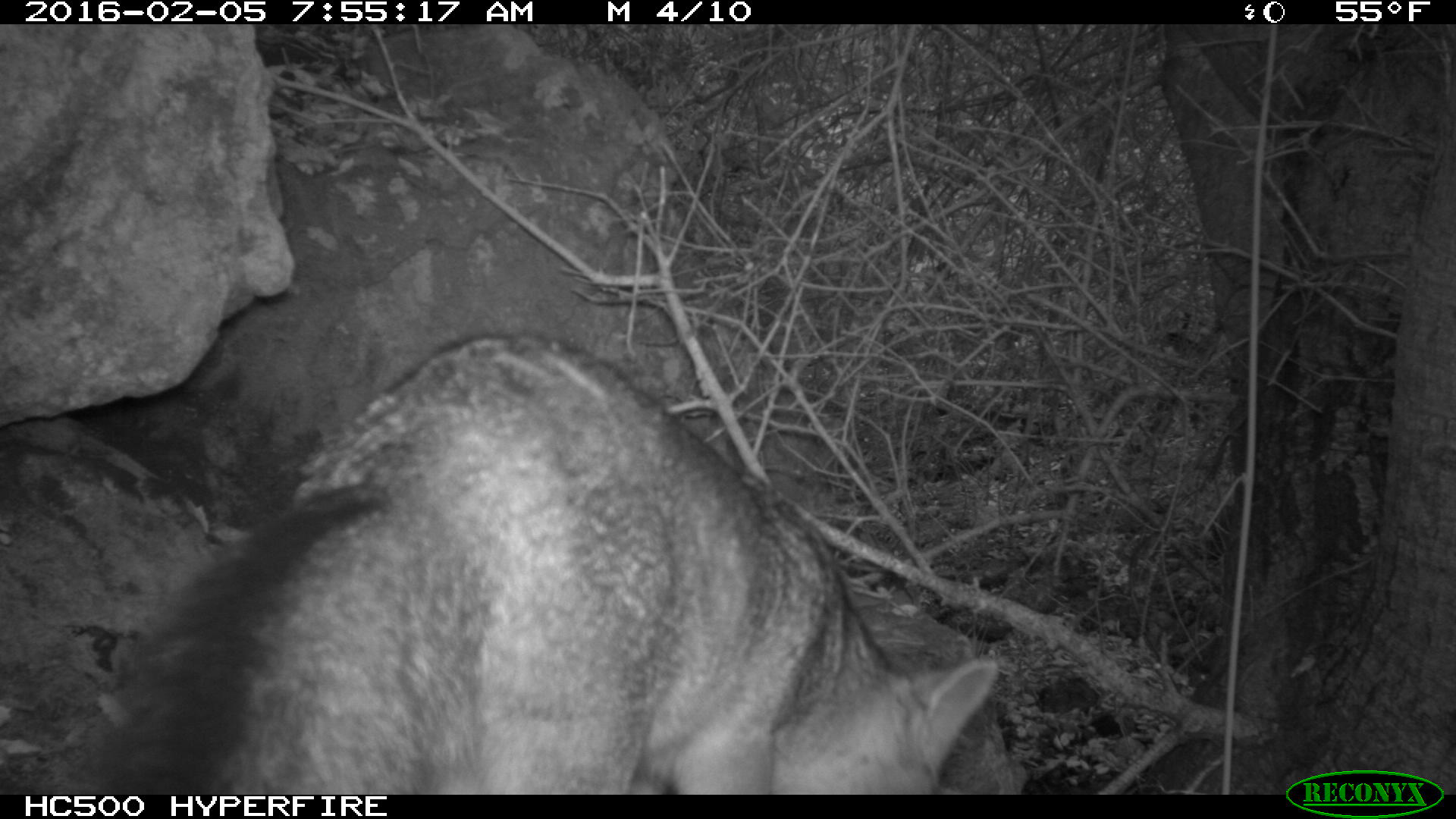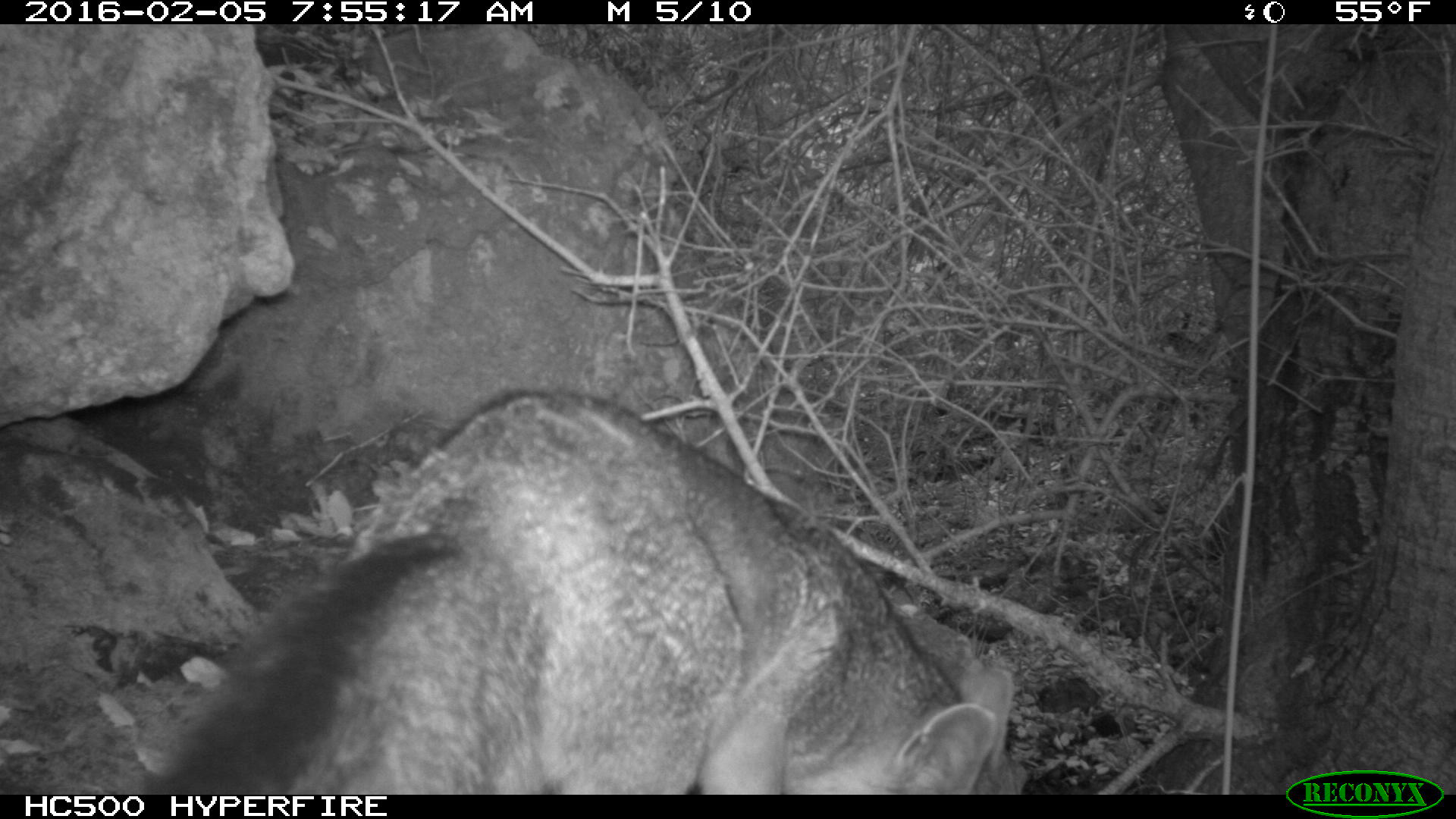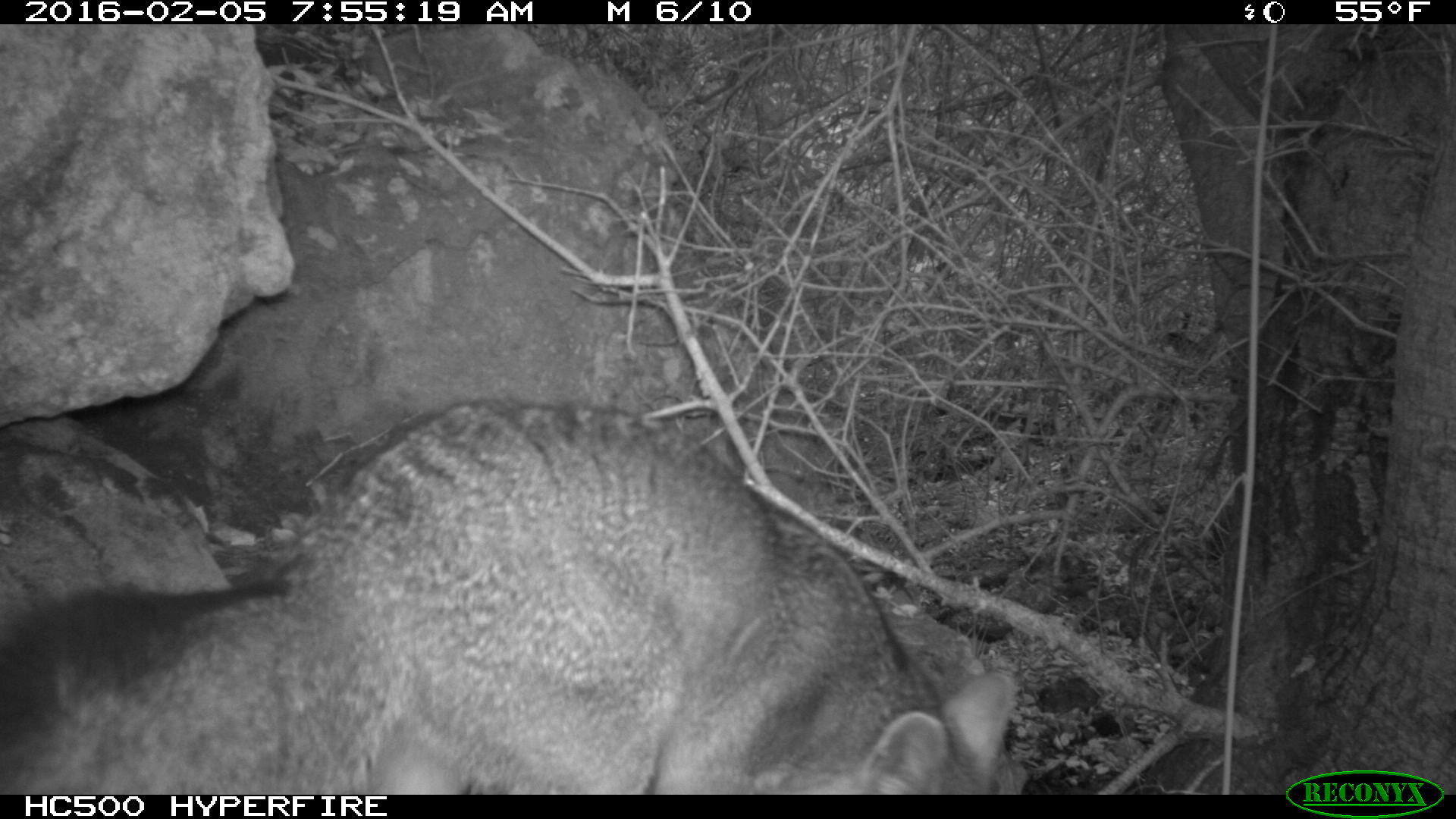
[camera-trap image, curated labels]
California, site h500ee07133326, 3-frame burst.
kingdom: Animalia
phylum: Chordata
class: Mammalia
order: Carnivora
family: Canidae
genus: Urocyon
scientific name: Urocyon littoralis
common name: island fox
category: fox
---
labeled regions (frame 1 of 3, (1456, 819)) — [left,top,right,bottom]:
fox: [61,332,1026,792]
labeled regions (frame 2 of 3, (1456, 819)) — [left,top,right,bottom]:
fox: [143,389,1026,793]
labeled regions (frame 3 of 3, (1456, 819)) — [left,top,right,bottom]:
fox: [0,400,1013,795]